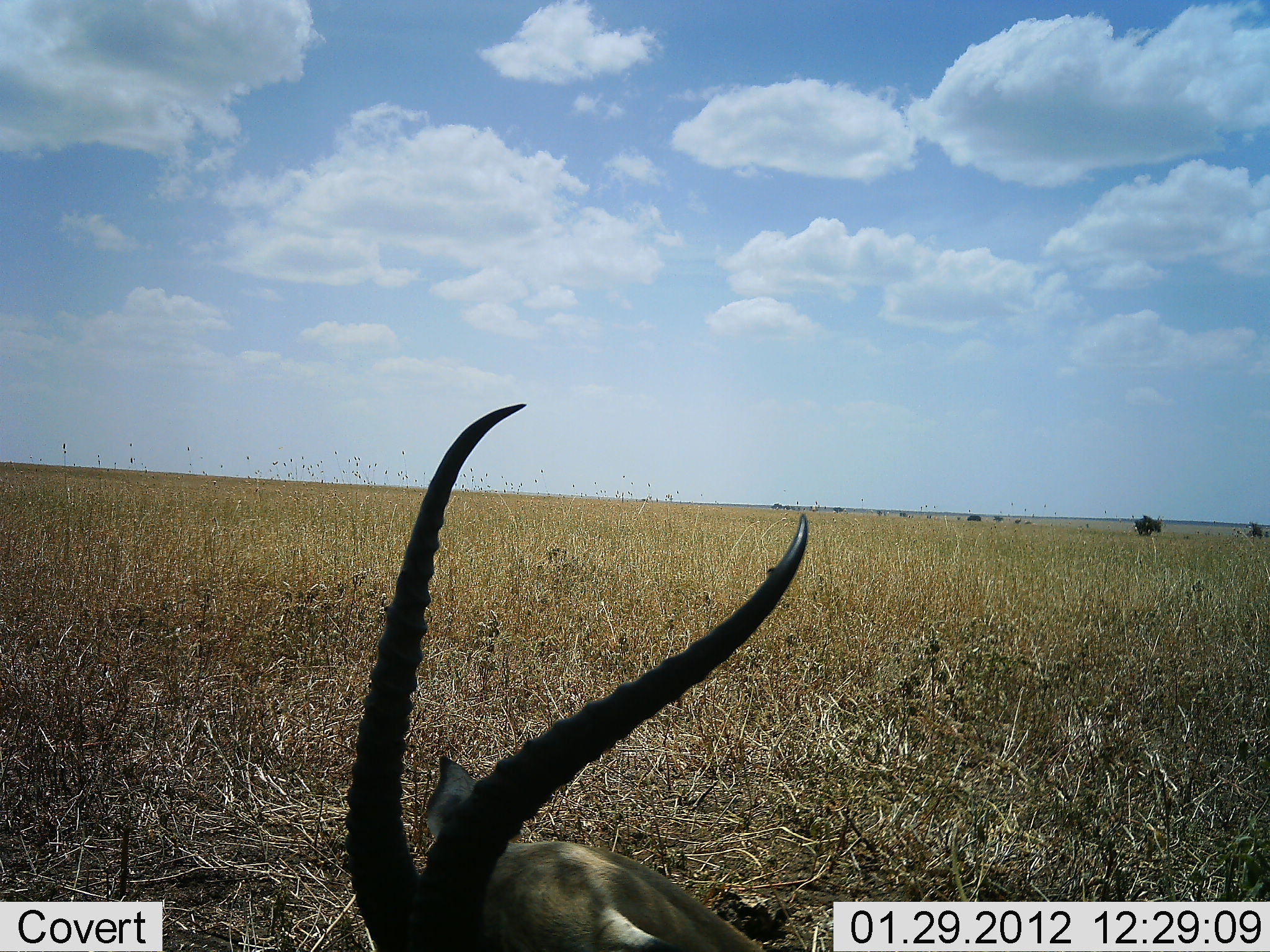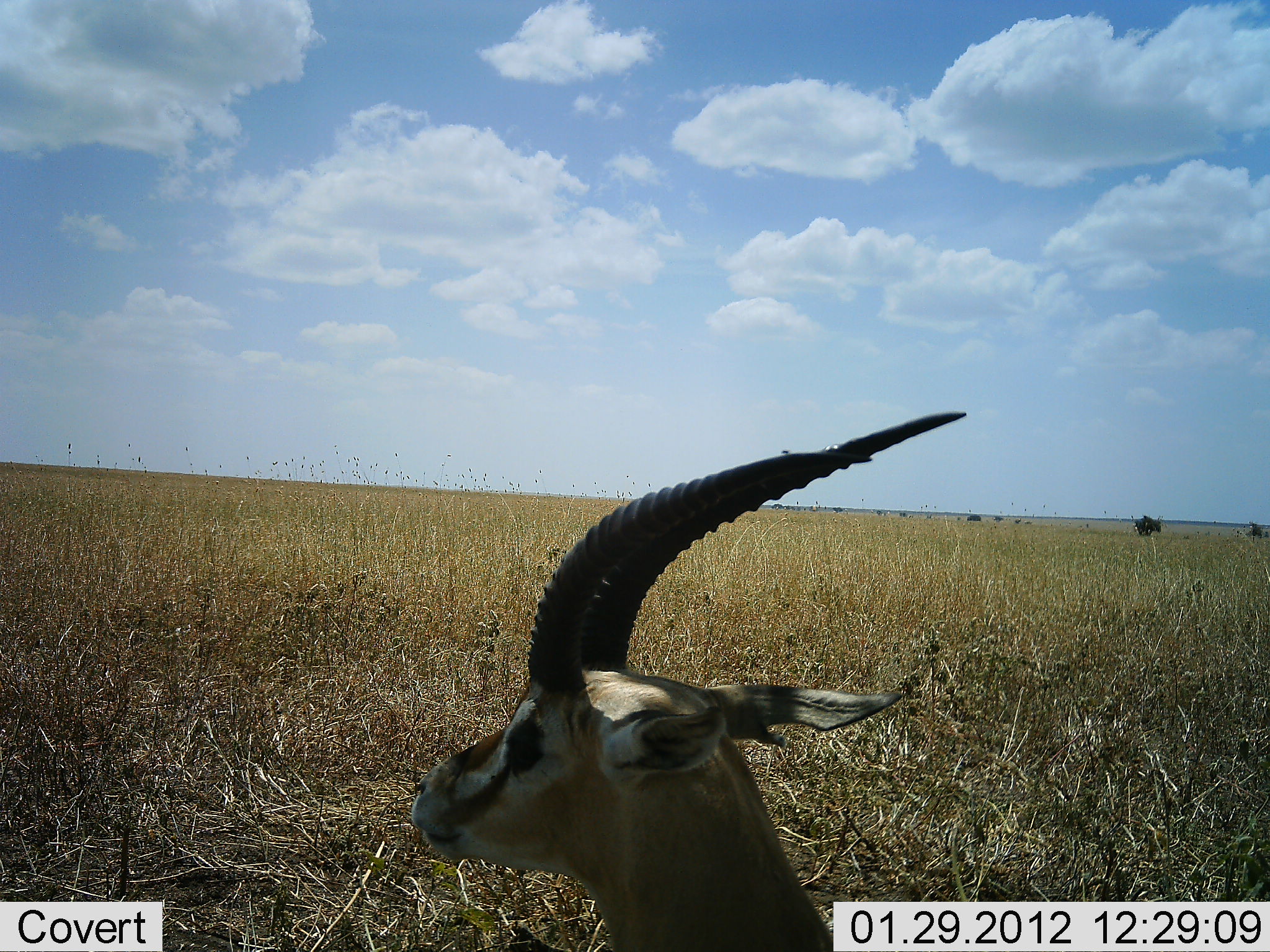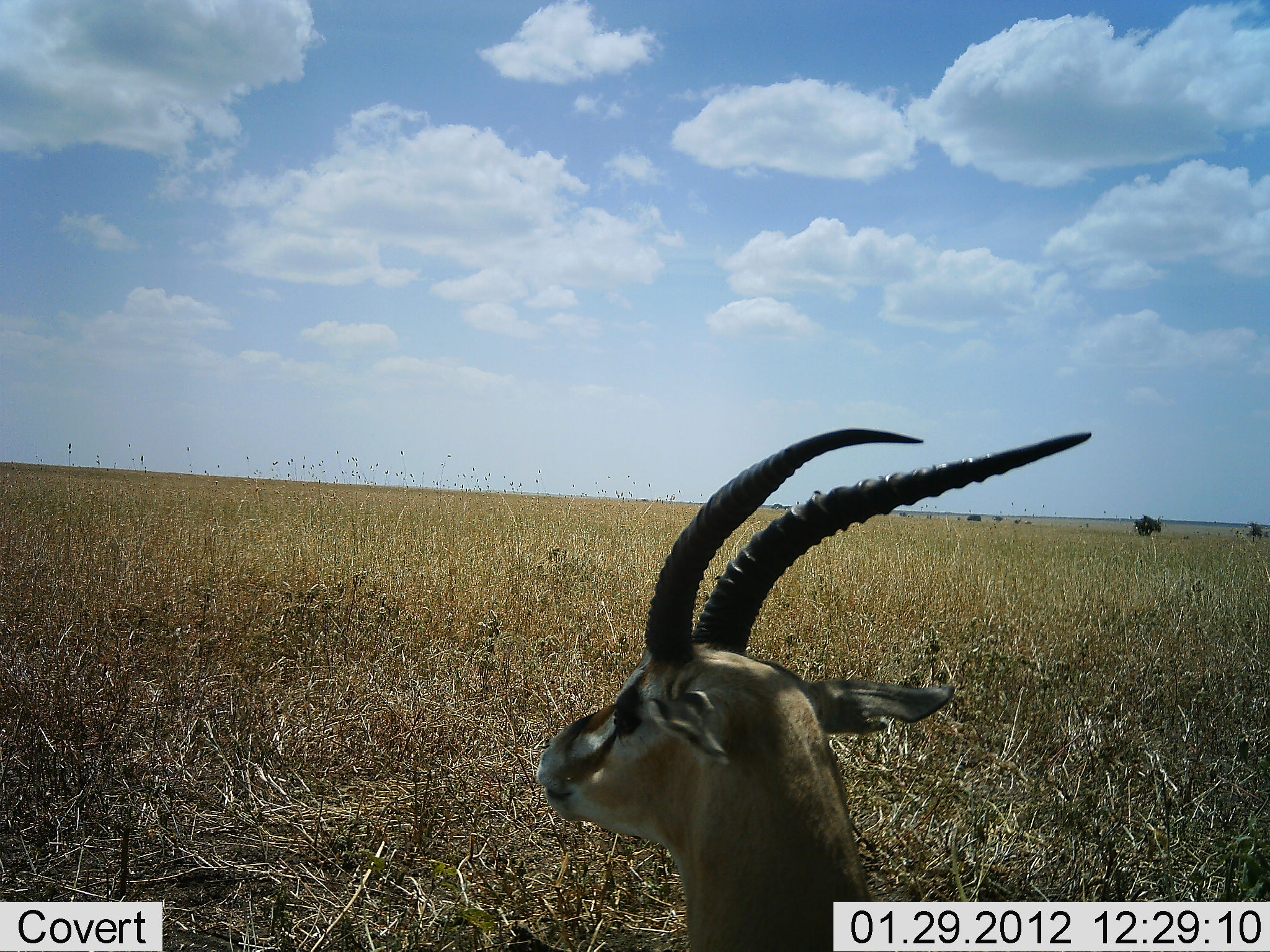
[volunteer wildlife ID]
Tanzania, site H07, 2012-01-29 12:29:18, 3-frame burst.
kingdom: Animalia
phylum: Chordata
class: Mammalia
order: Artiodactyla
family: Bovidae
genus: Eudorcas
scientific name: Eudorcas thomsonii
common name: thomson's gazelle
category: gazellethomsons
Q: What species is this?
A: Gazellethomsons (thomson's gazelle) (Eudorcas thomsonii).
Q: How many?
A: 1.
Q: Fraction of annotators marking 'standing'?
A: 44%.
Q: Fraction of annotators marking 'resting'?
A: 38%.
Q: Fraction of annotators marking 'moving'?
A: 12%.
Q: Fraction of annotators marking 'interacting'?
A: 0%.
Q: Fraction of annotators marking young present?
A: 0%.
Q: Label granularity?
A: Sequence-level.